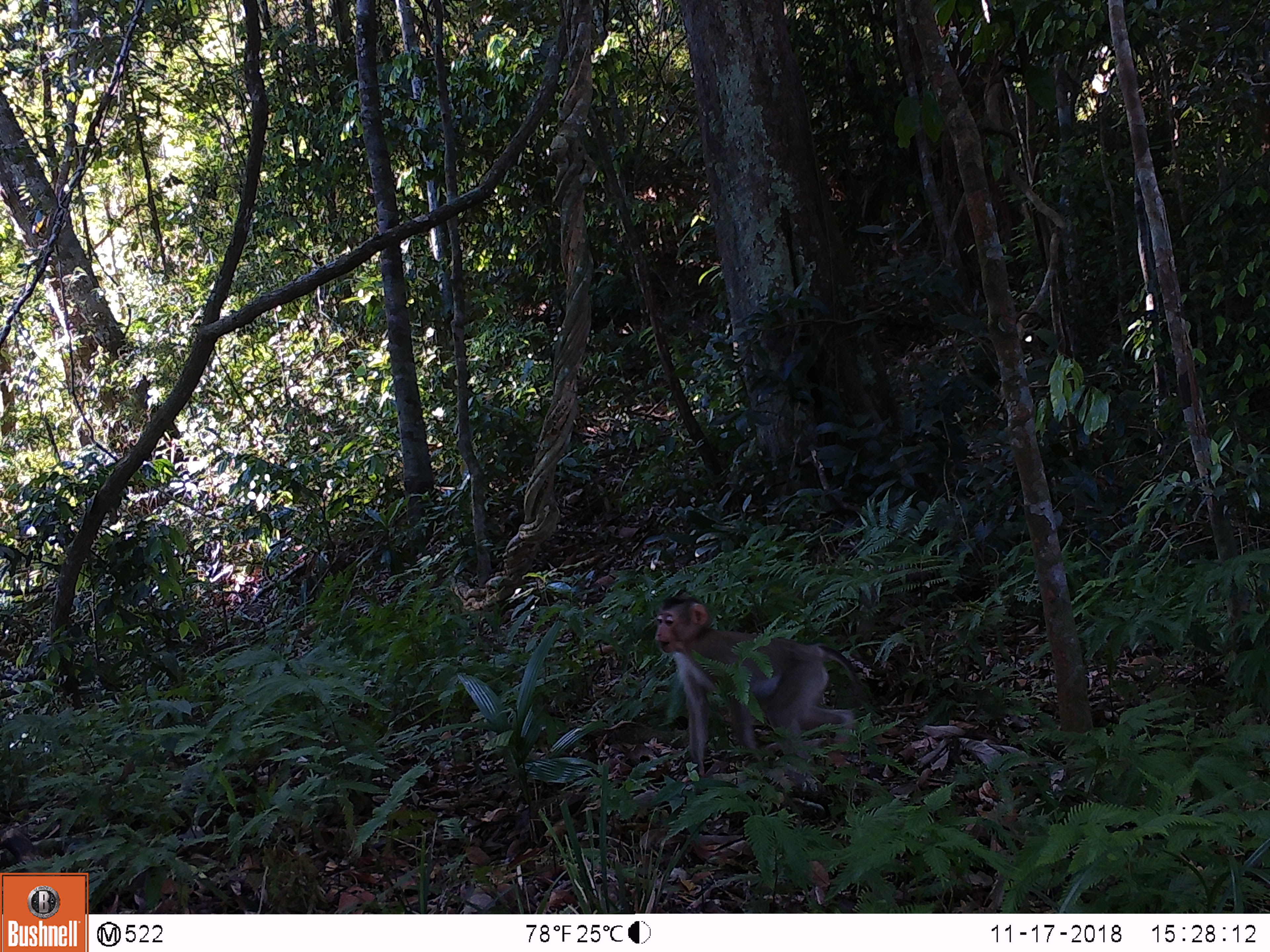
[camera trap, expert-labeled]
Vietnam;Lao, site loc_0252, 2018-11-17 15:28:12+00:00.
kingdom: Animalia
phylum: Chordata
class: Mammalia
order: Primates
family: Cercopithecidae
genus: Macaca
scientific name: Macaca nemestrina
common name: pig-tailed macaque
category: pig tailed macaque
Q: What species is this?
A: Pig tailed macaque (pig-tailed macaque) (Macaca nemestrina).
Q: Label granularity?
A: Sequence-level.